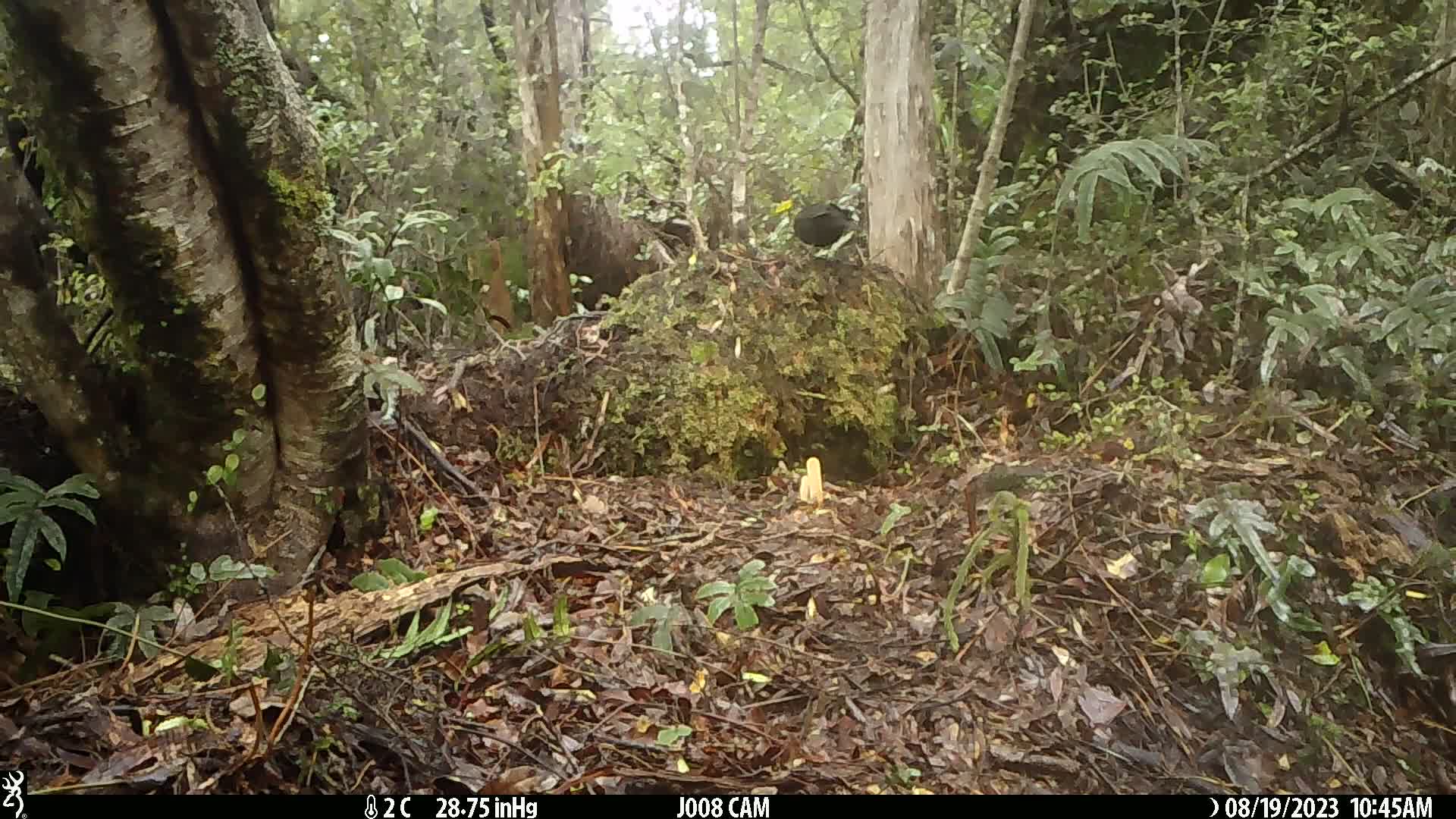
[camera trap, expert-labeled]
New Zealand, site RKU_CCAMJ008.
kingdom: Animalia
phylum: Chordata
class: Aves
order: Passeriformes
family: Turdidae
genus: Turdus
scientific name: Turdus merula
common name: eurasian blackbird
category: blackbird